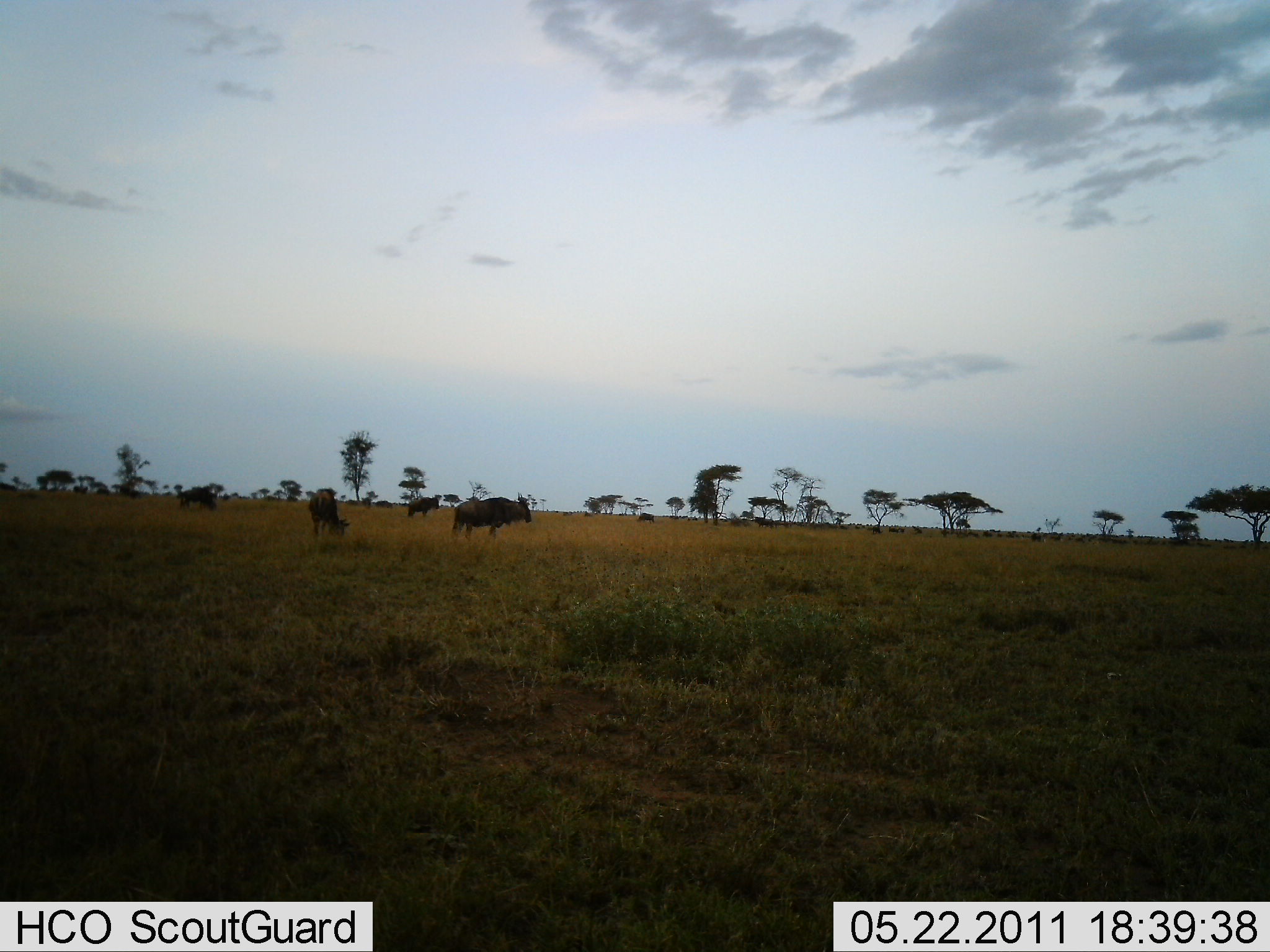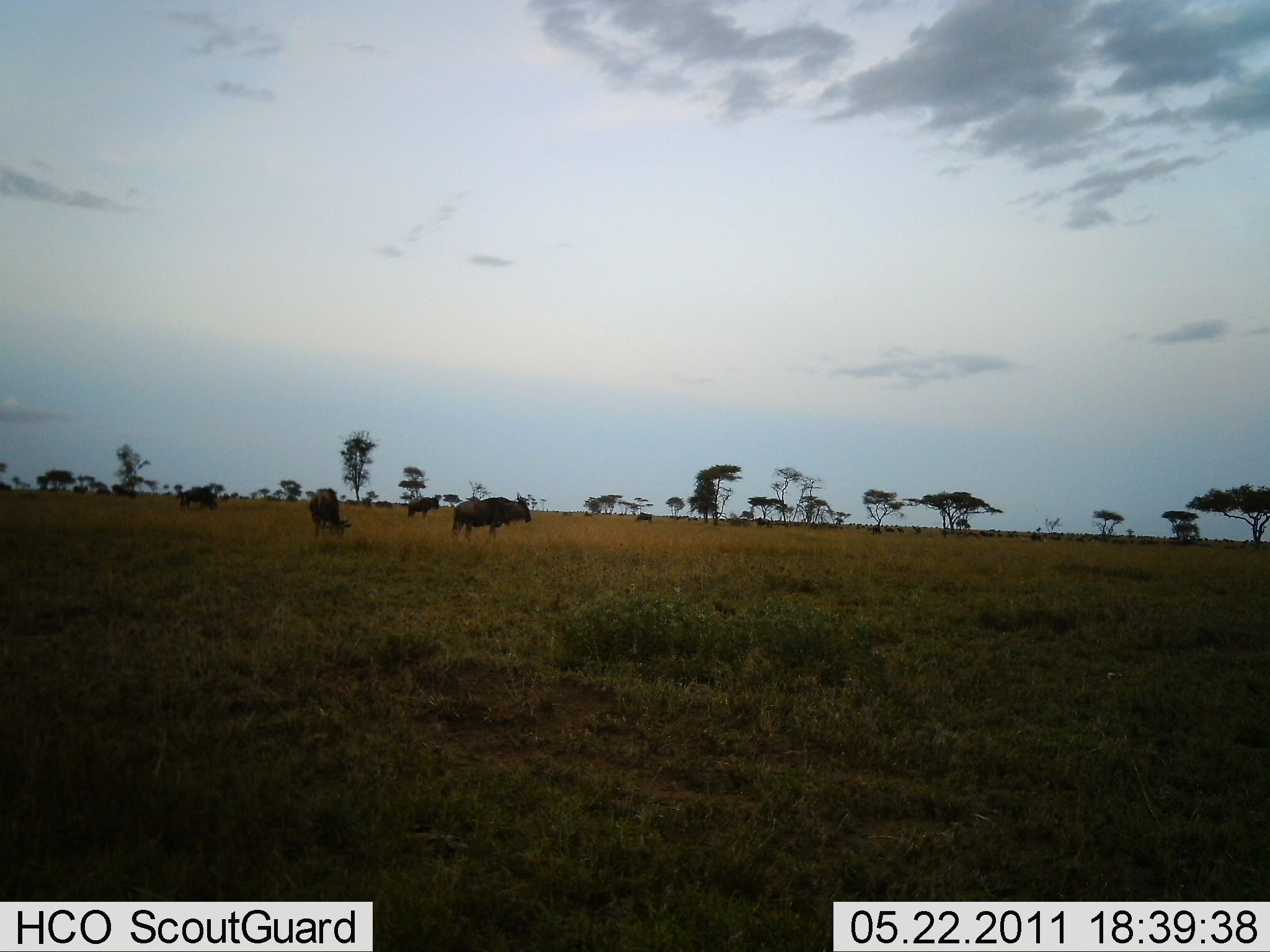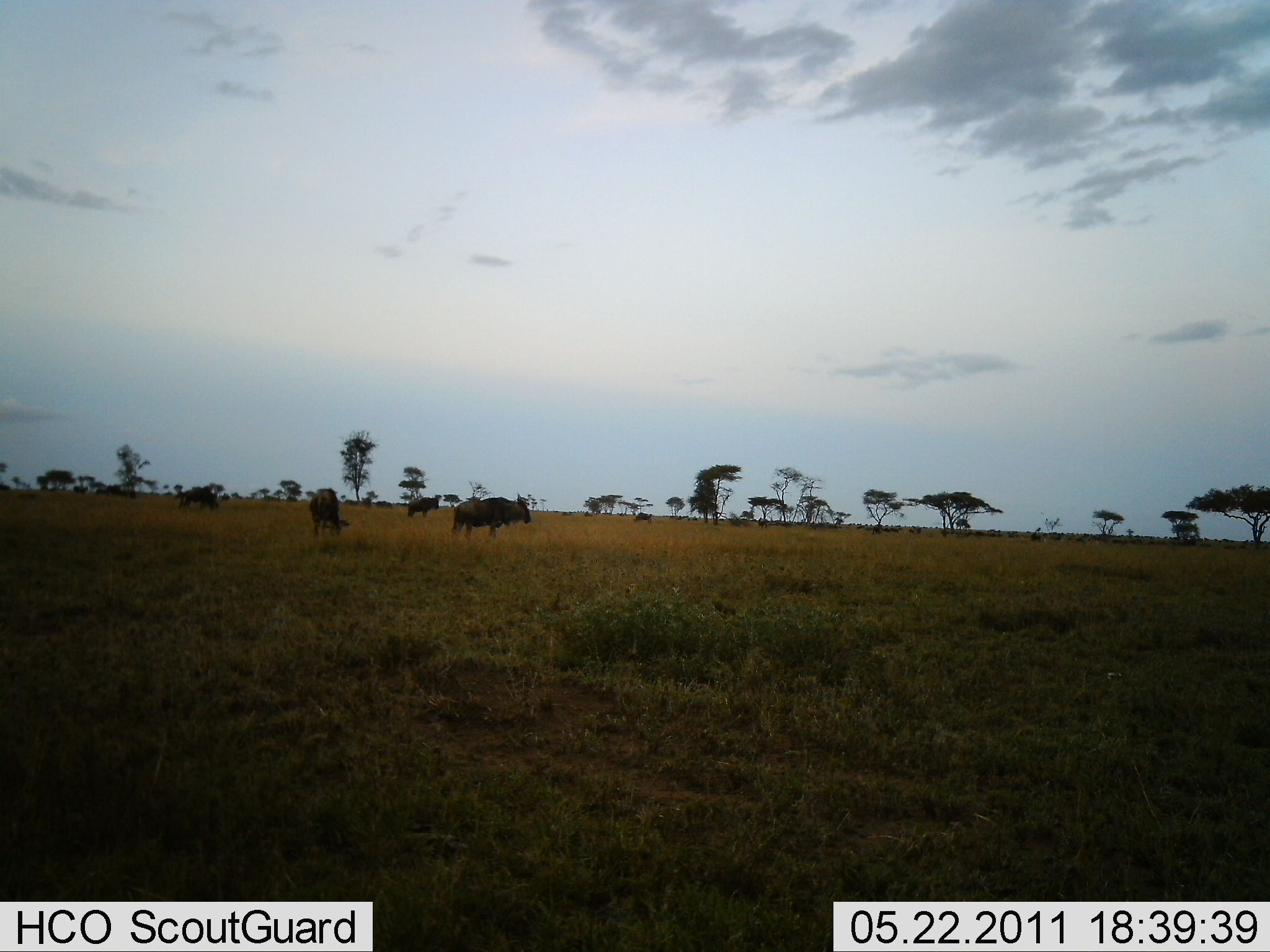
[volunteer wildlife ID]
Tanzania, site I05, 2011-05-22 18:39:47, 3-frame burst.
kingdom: Animalia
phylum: Chordata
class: Mammalia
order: Artiodactyla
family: Bovidae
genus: Connochaetes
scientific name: Connochaetes taurinus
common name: blue wildebeest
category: wildebeest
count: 7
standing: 50%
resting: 0%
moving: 30%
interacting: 0%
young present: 0%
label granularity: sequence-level